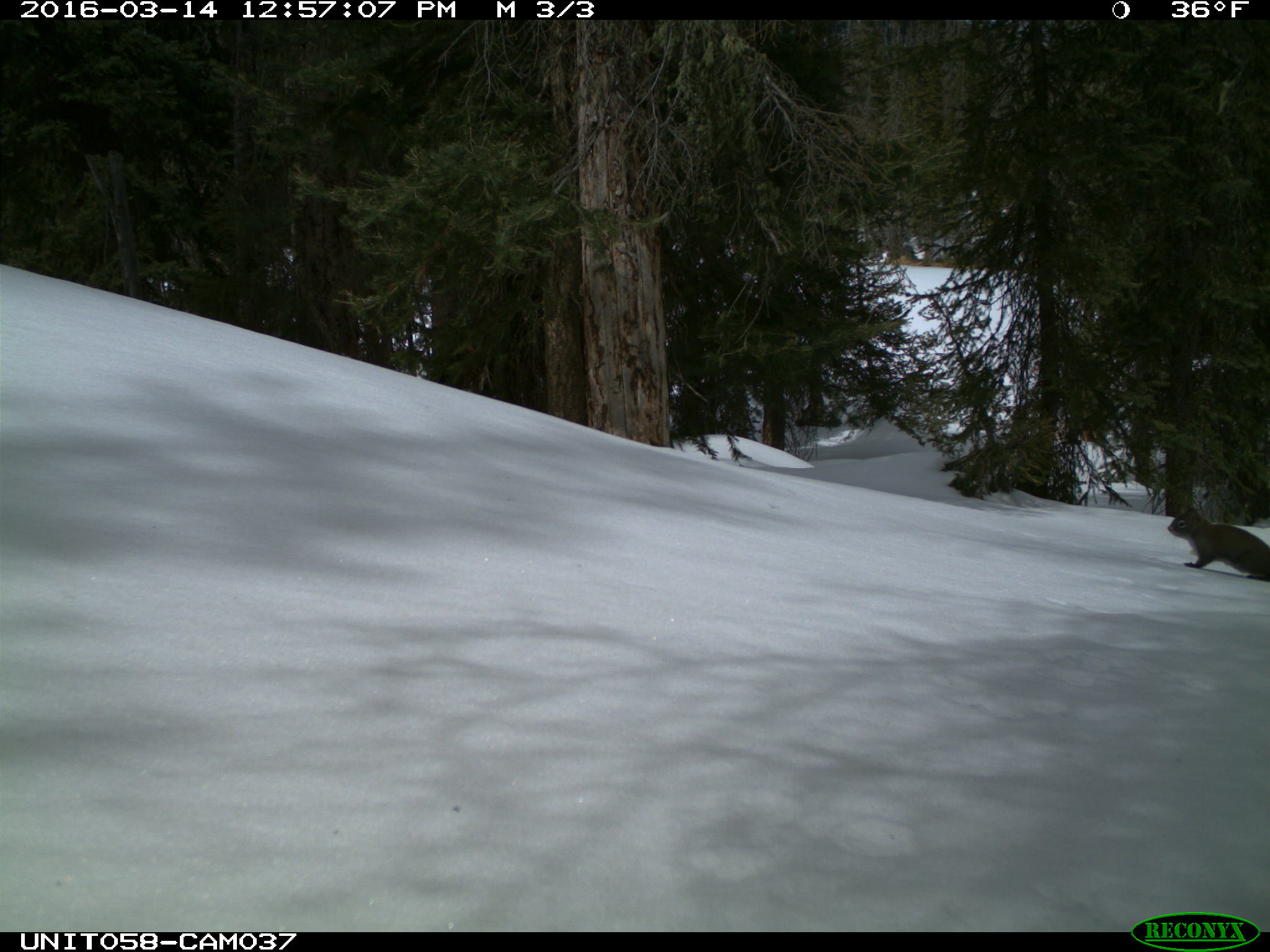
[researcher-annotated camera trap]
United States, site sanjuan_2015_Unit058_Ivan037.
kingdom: Animalia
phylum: Chordata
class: Mammalia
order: Rodentia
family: Sciuridae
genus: Tamiasciurus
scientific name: Tamiasciurus hudsonicus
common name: american red squirrel